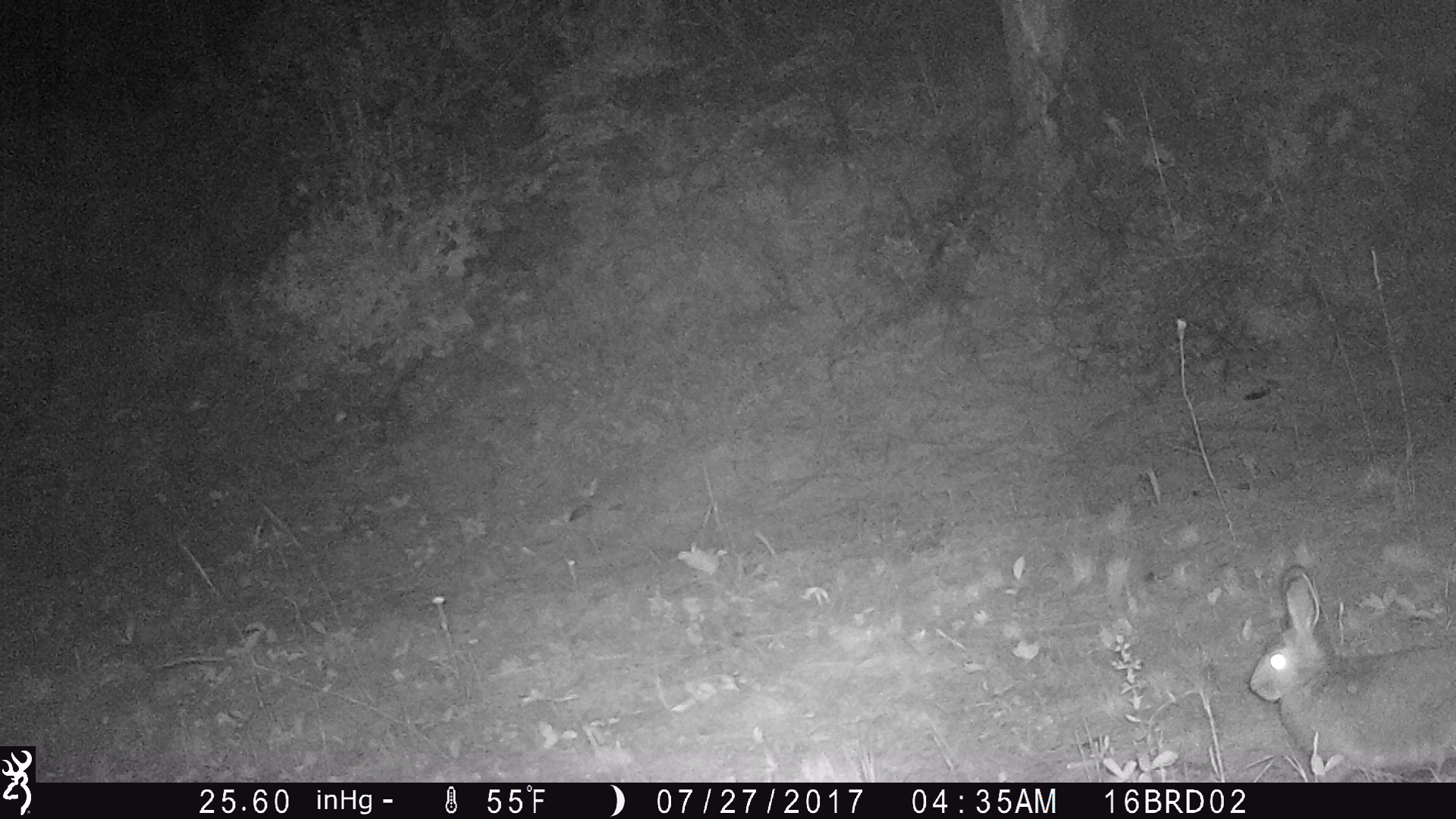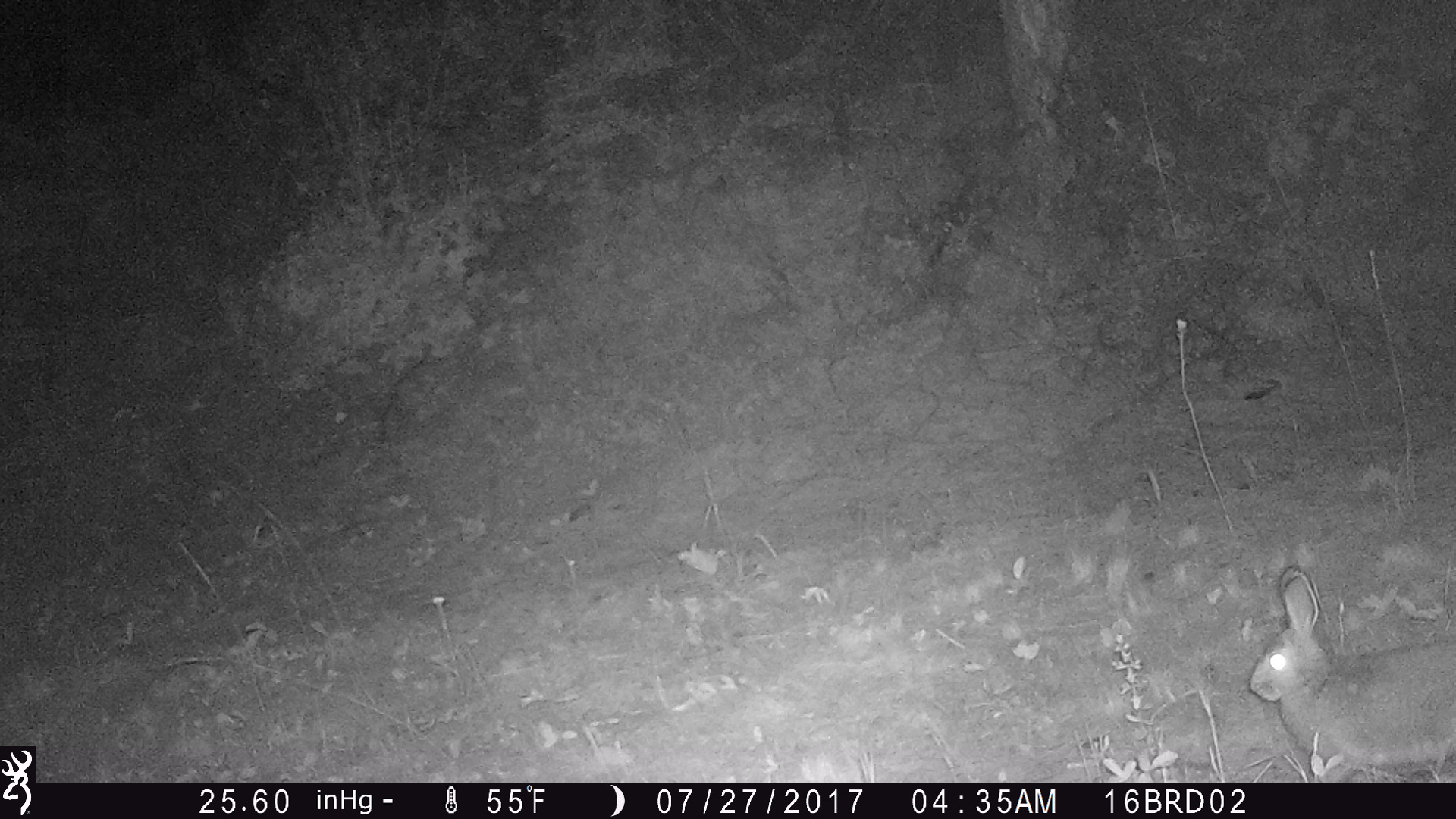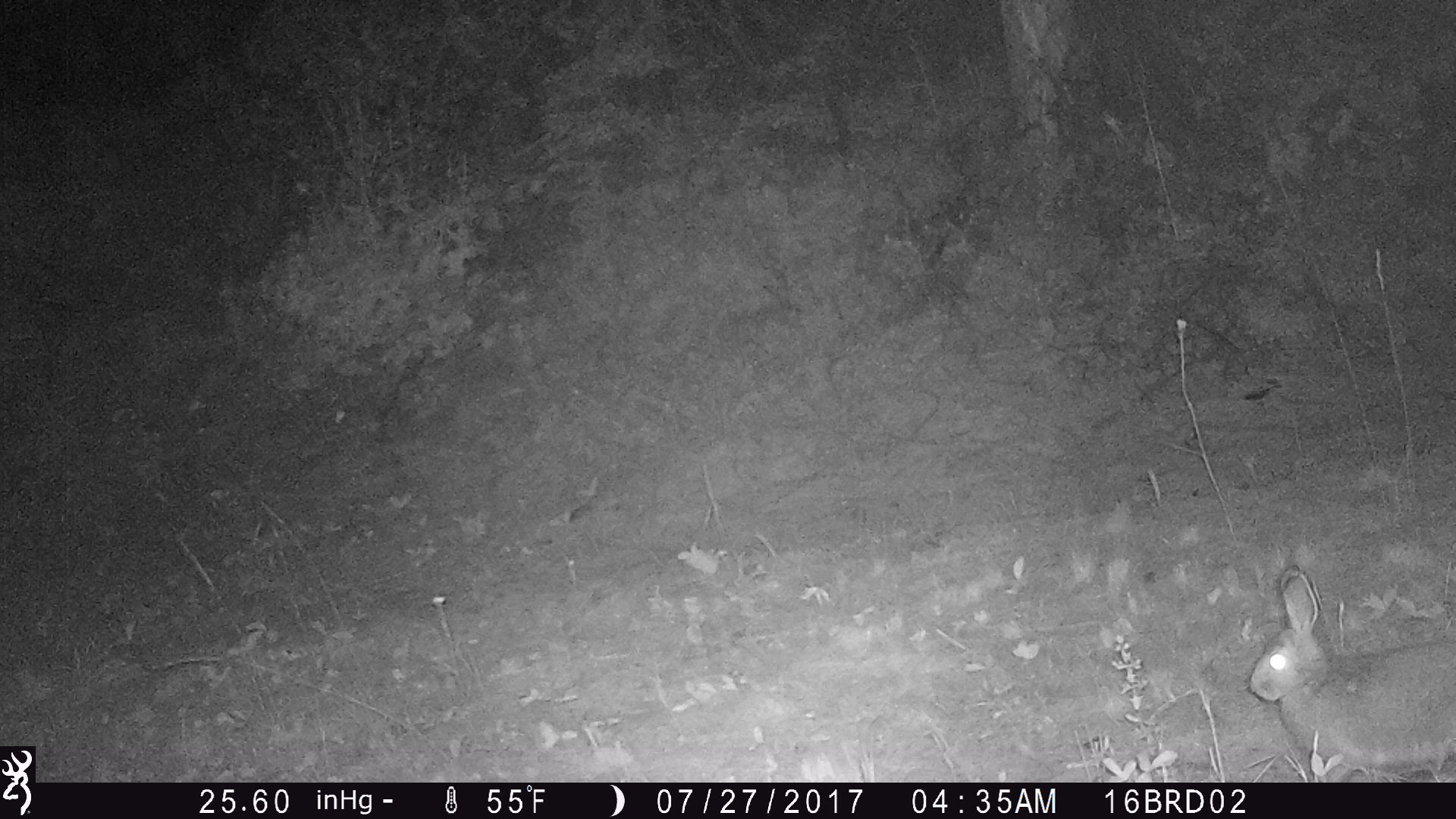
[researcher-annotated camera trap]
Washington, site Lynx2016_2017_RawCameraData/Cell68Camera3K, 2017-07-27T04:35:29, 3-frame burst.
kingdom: Animalia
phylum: Chordata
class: Mammalia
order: Lagomorpha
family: Leporidae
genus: Lepus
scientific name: Lepus americanus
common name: snowshoe hare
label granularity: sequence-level